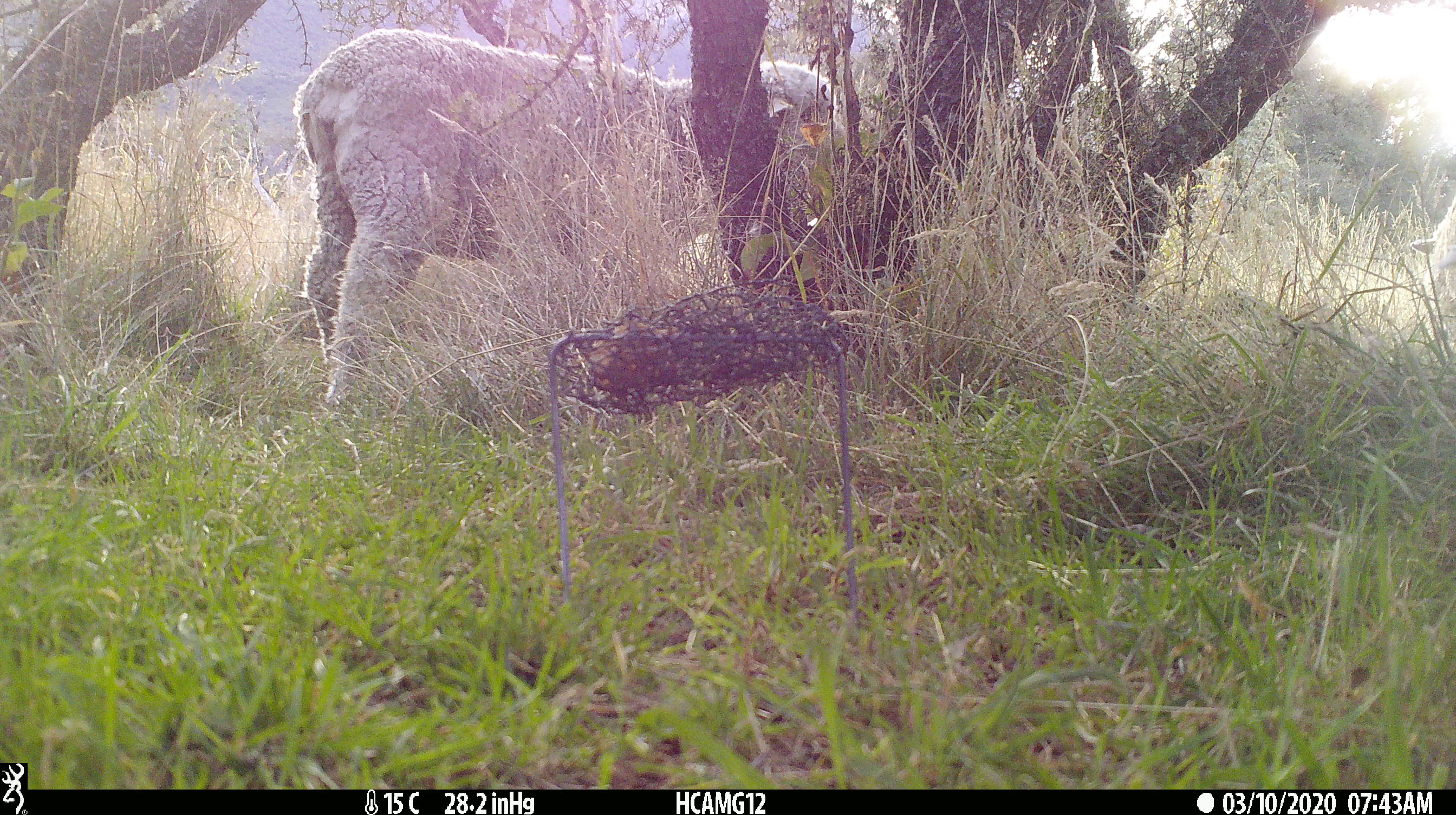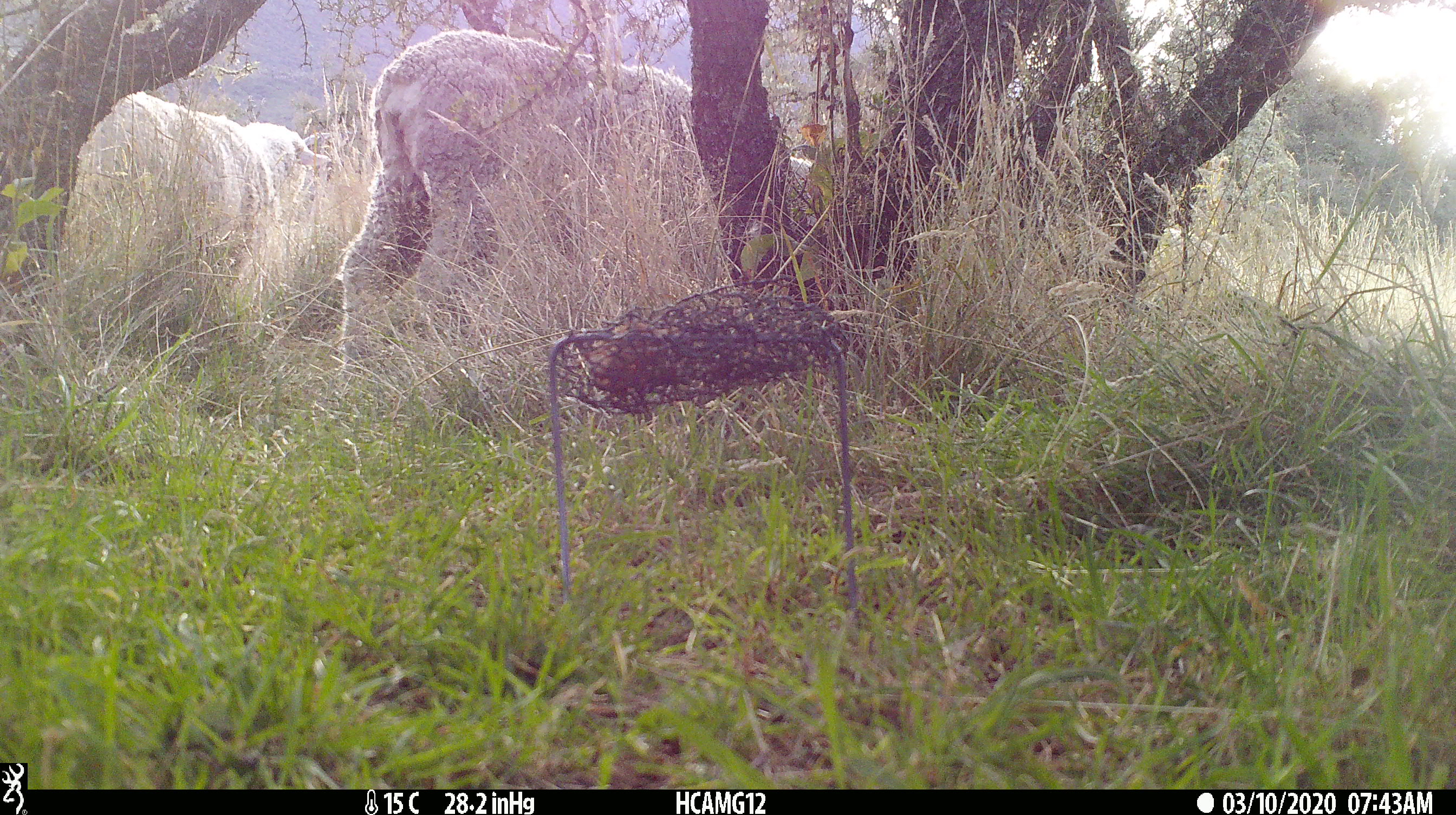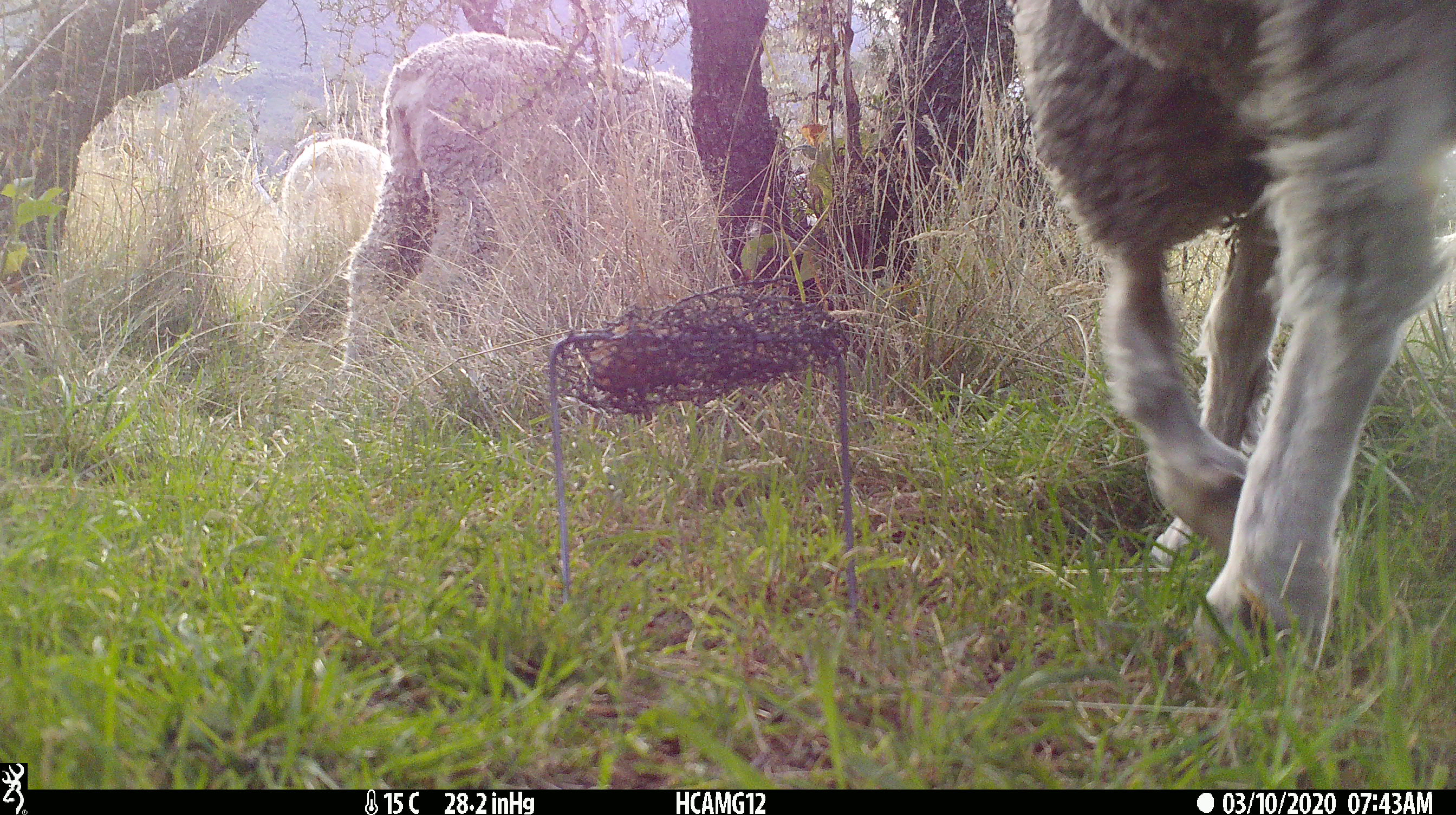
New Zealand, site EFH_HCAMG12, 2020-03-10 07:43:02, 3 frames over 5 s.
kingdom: Animalia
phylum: Chordata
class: Mammalia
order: Artiodactyla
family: Bovidae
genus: Ovis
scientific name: Ovis aries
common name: domestic sheep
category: sheep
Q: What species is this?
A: Sheep (domestic sheep) (Ovis aries).